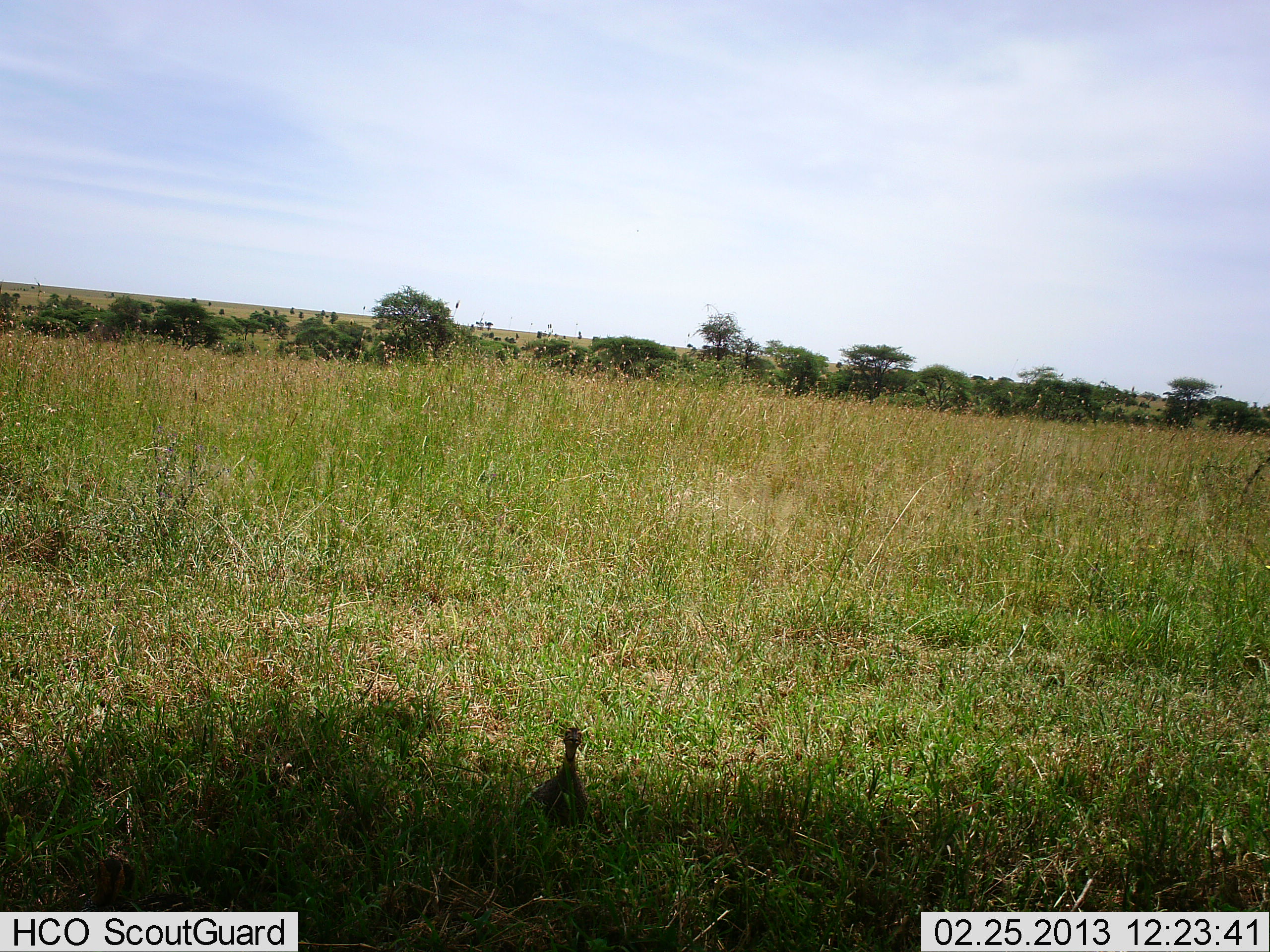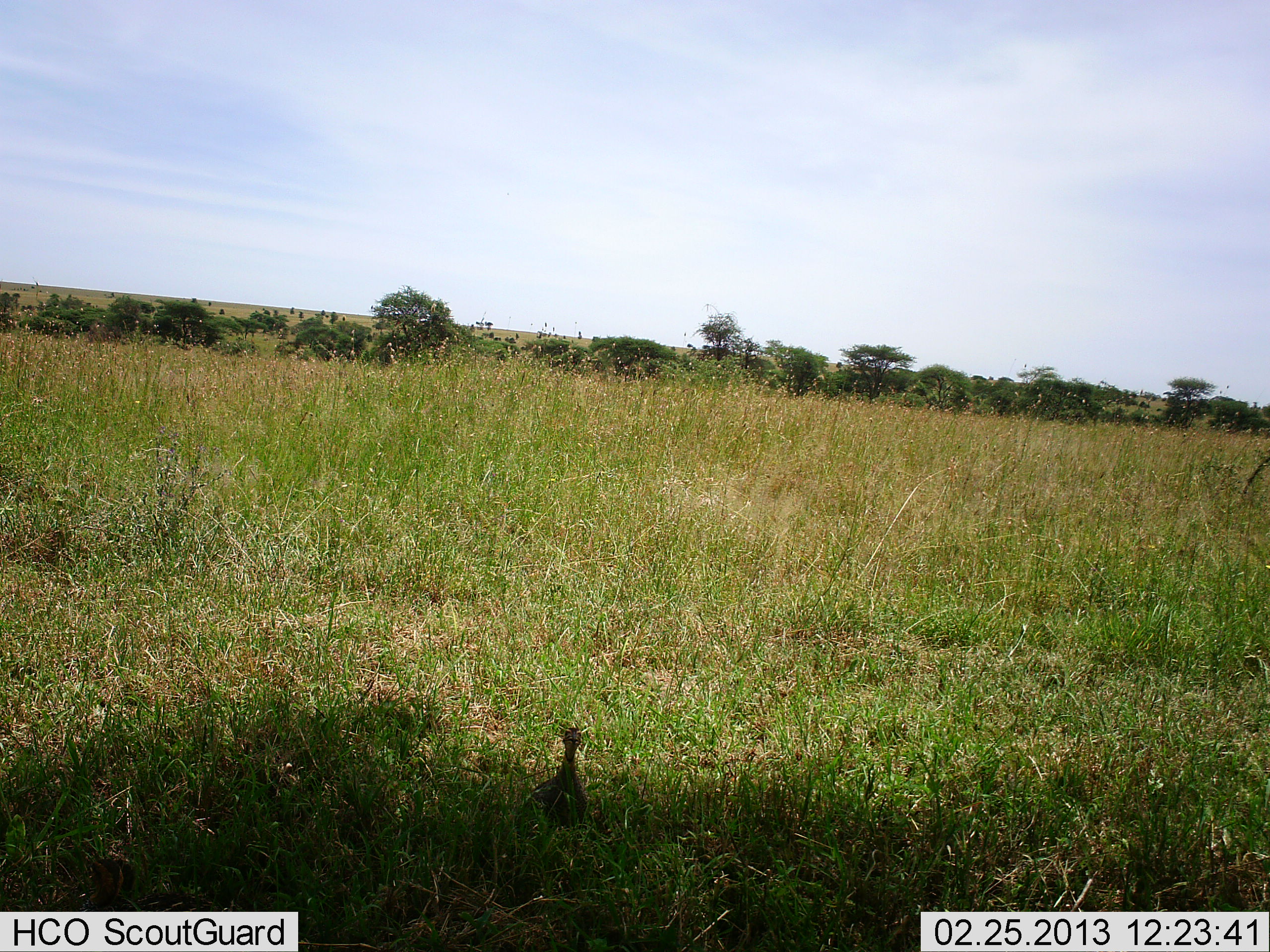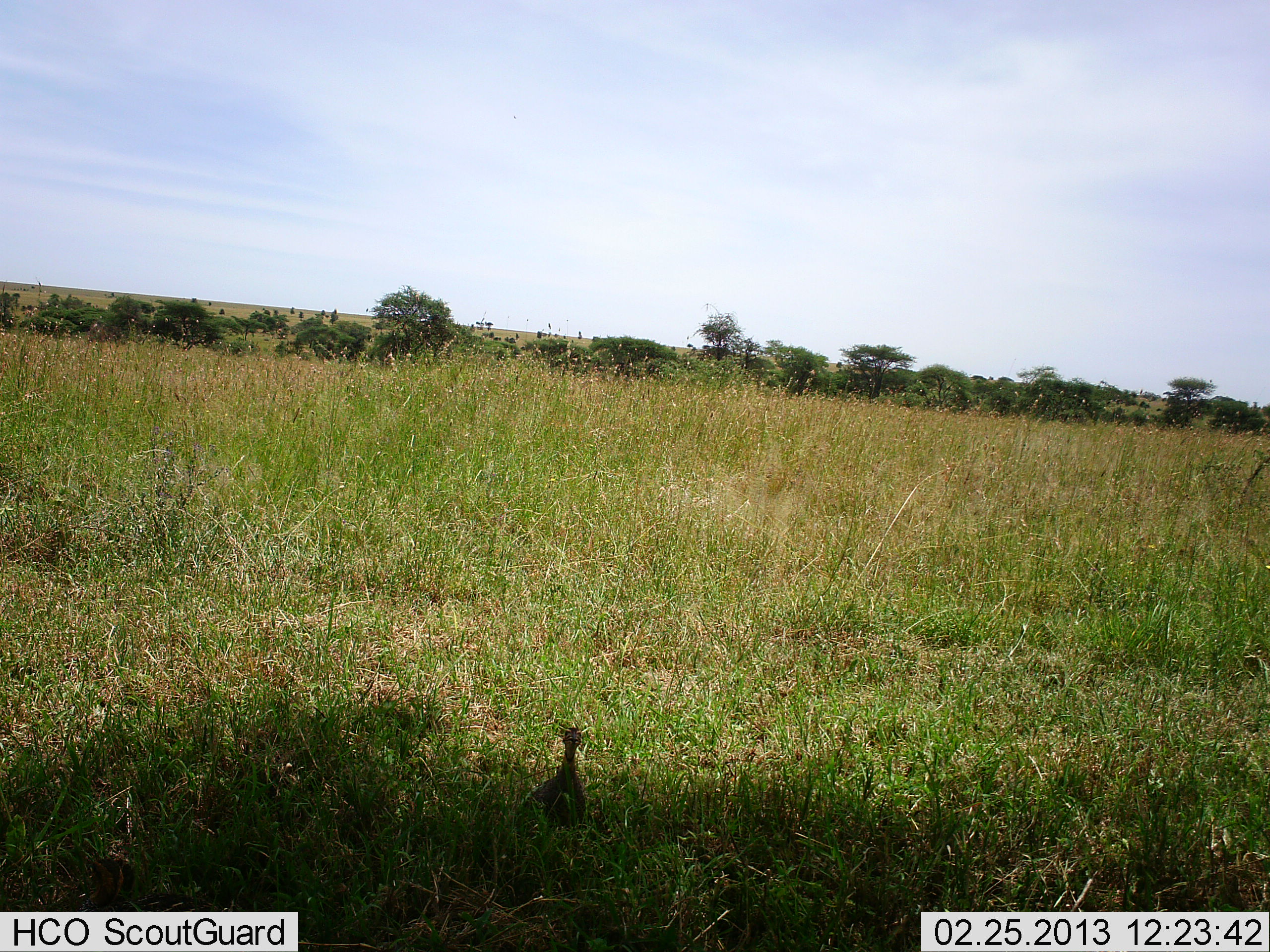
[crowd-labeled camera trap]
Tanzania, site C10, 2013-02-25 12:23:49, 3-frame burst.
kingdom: Animalia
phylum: Chordata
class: Aves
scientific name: Aves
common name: bird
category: otherbird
Otherbird (bird) (Aves), count 1. Behavior (volunteer vote fractions): standing 88%, resting 12%, moving 0%, interacting 0%. Young present (vote fraction): 0%. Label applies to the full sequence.